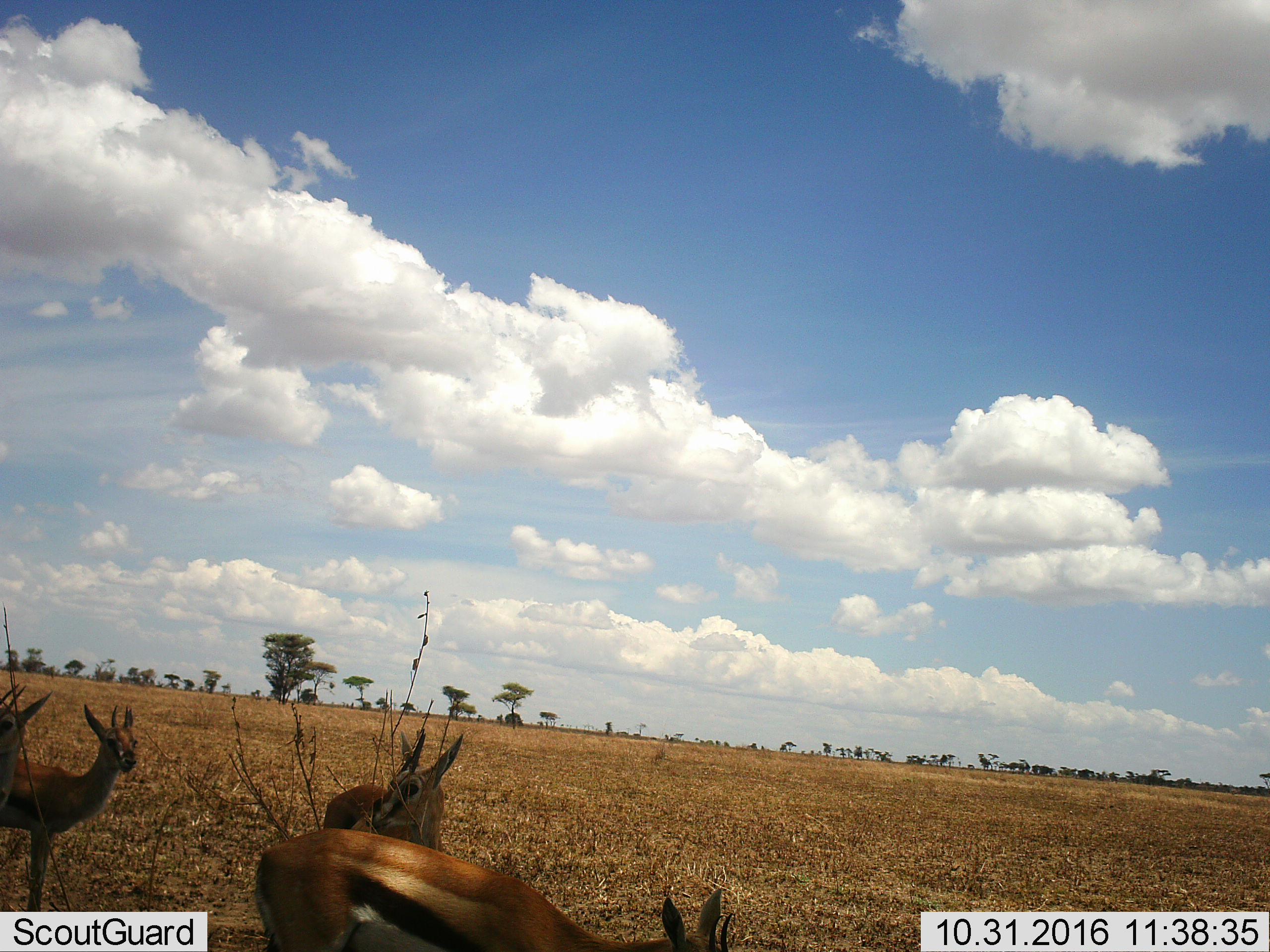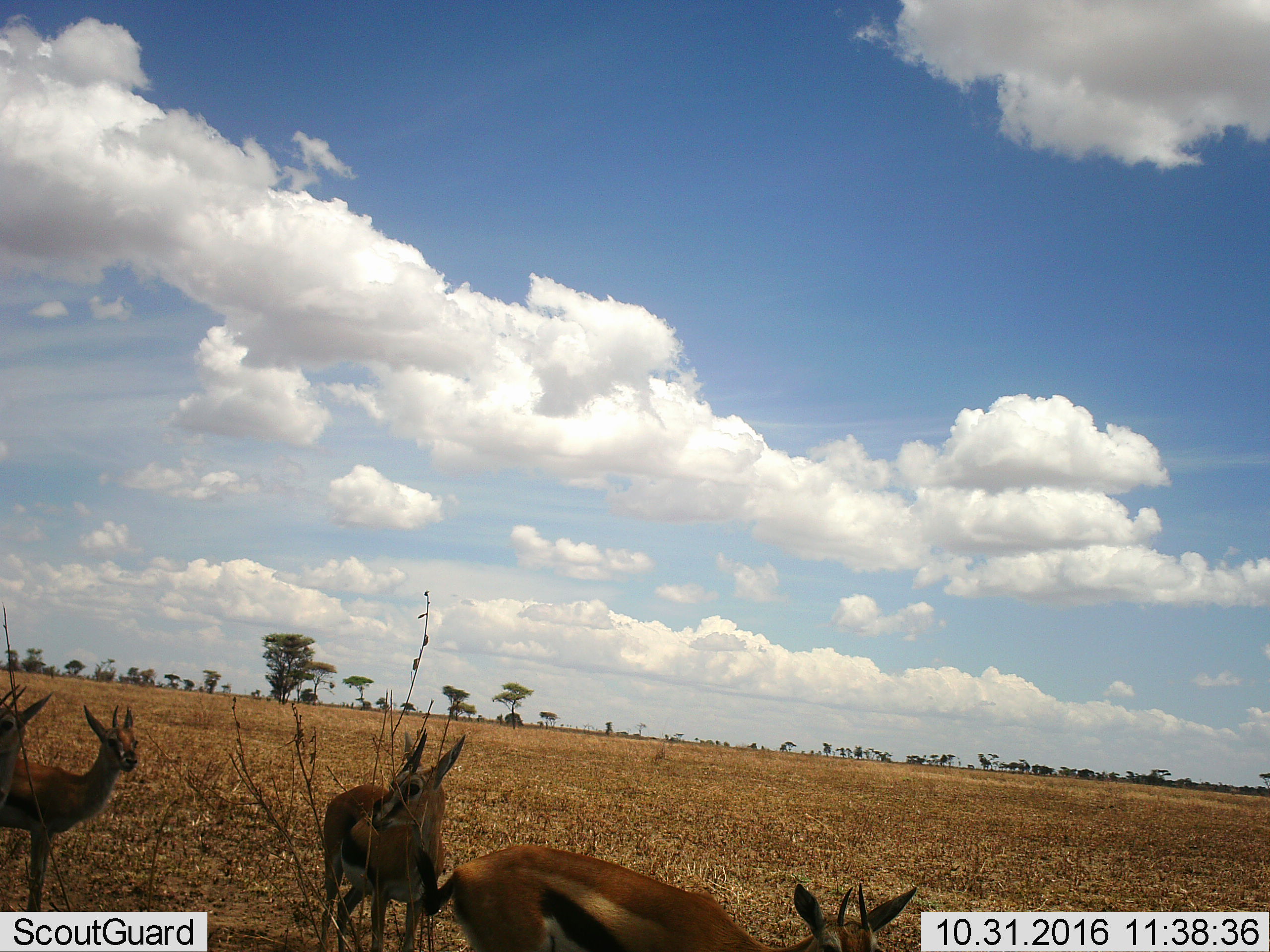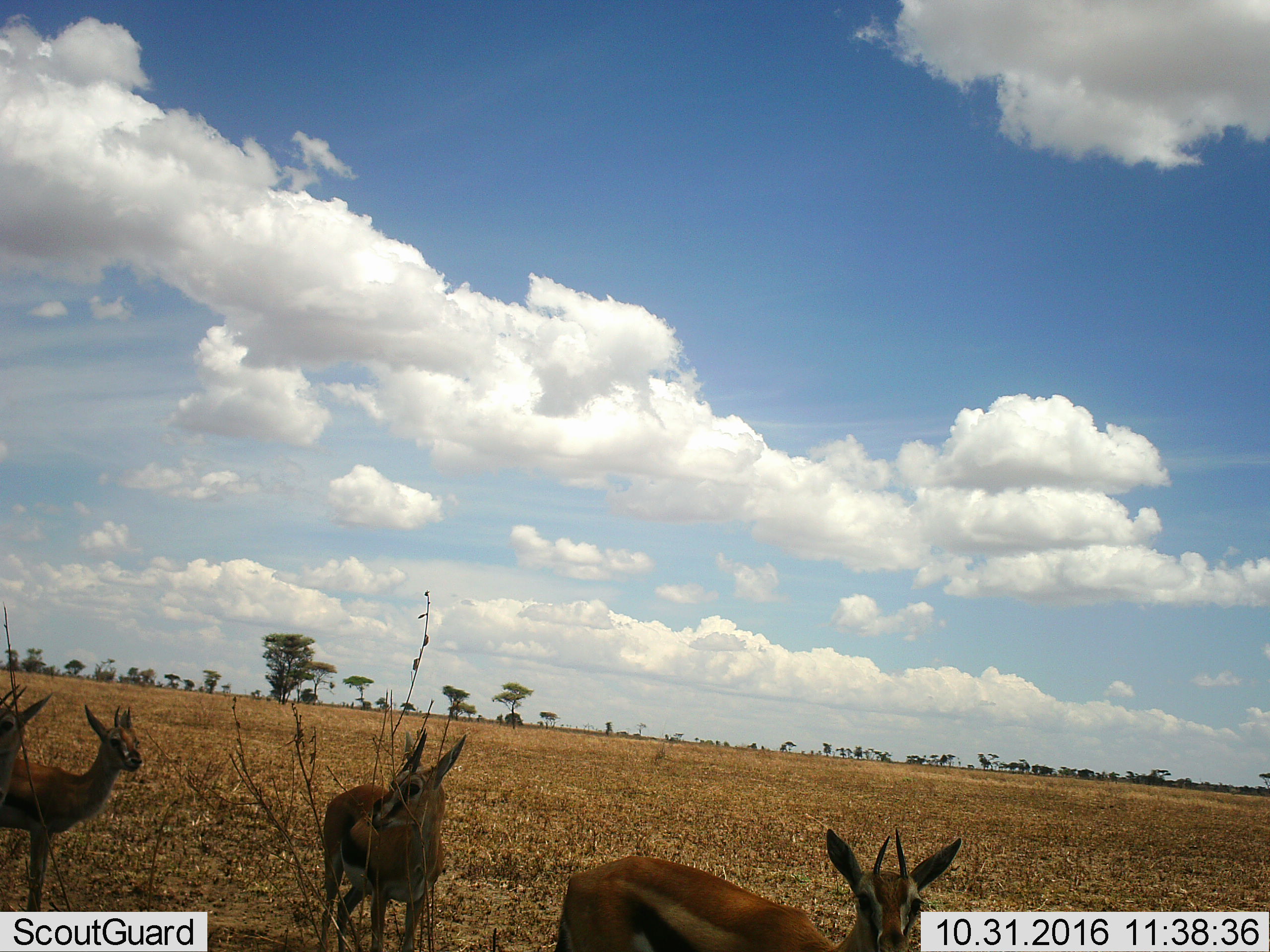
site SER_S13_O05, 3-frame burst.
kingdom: Animalia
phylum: Chordata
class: Mammalia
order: Artiodactyla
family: Bovidae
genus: Eudorcas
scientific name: Eudorcas thomsonii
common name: thomson's gazelle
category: gazellethomsons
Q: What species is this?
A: Gazellethomsons (thomson's gazelle) (Eudorcas thomsonii).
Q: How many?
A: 4.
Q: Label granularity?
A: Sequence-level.